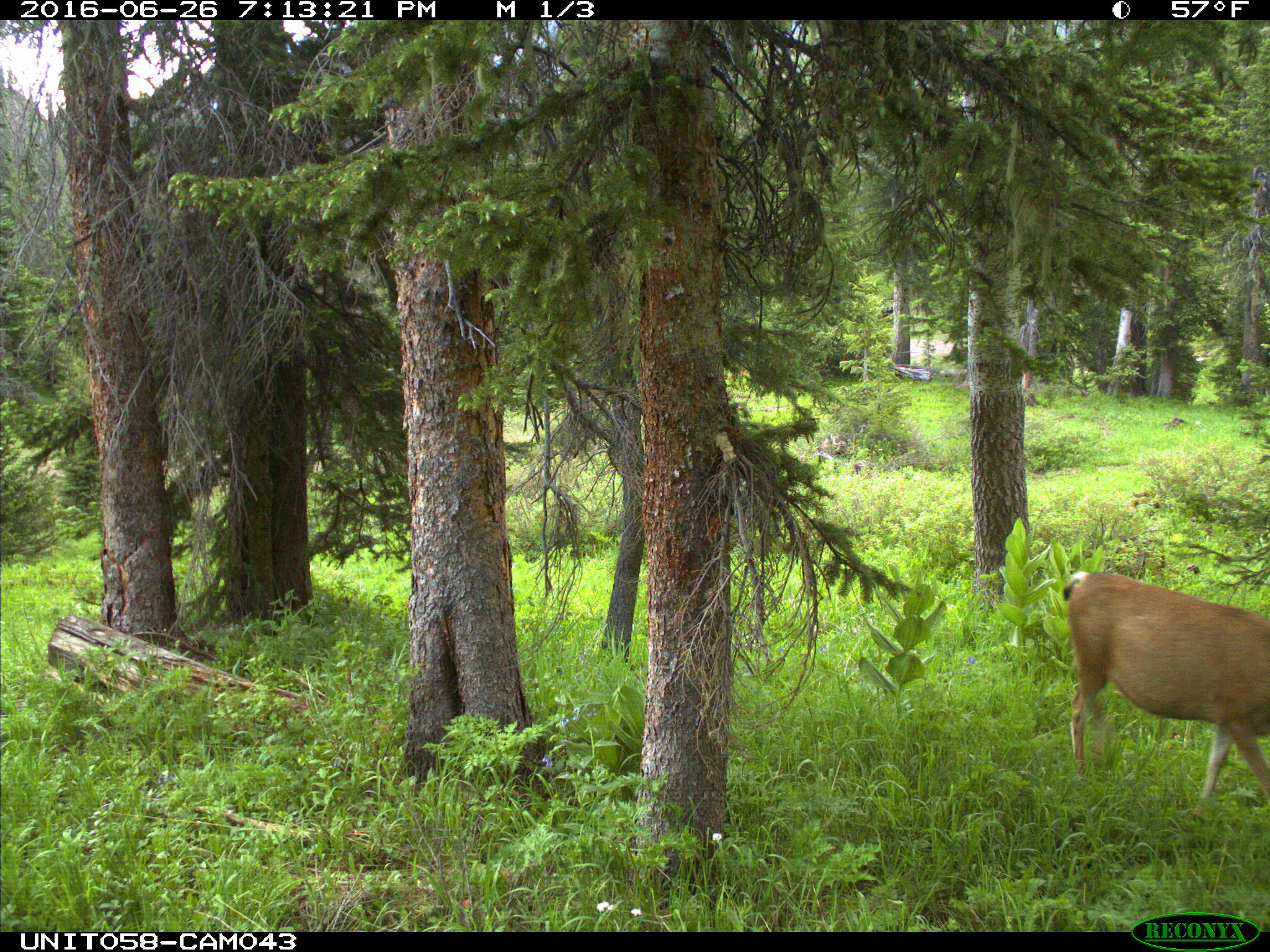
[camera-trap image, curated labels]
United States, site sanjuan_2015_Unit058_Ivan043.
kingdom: Animalia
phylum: Chordata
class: Mammalia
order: Artiodactyla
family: Cervidae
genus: Odocoileus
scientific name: Odocoileus hemionus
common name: mule deer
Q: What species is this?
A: Odocoileus hemionus (mule deer).